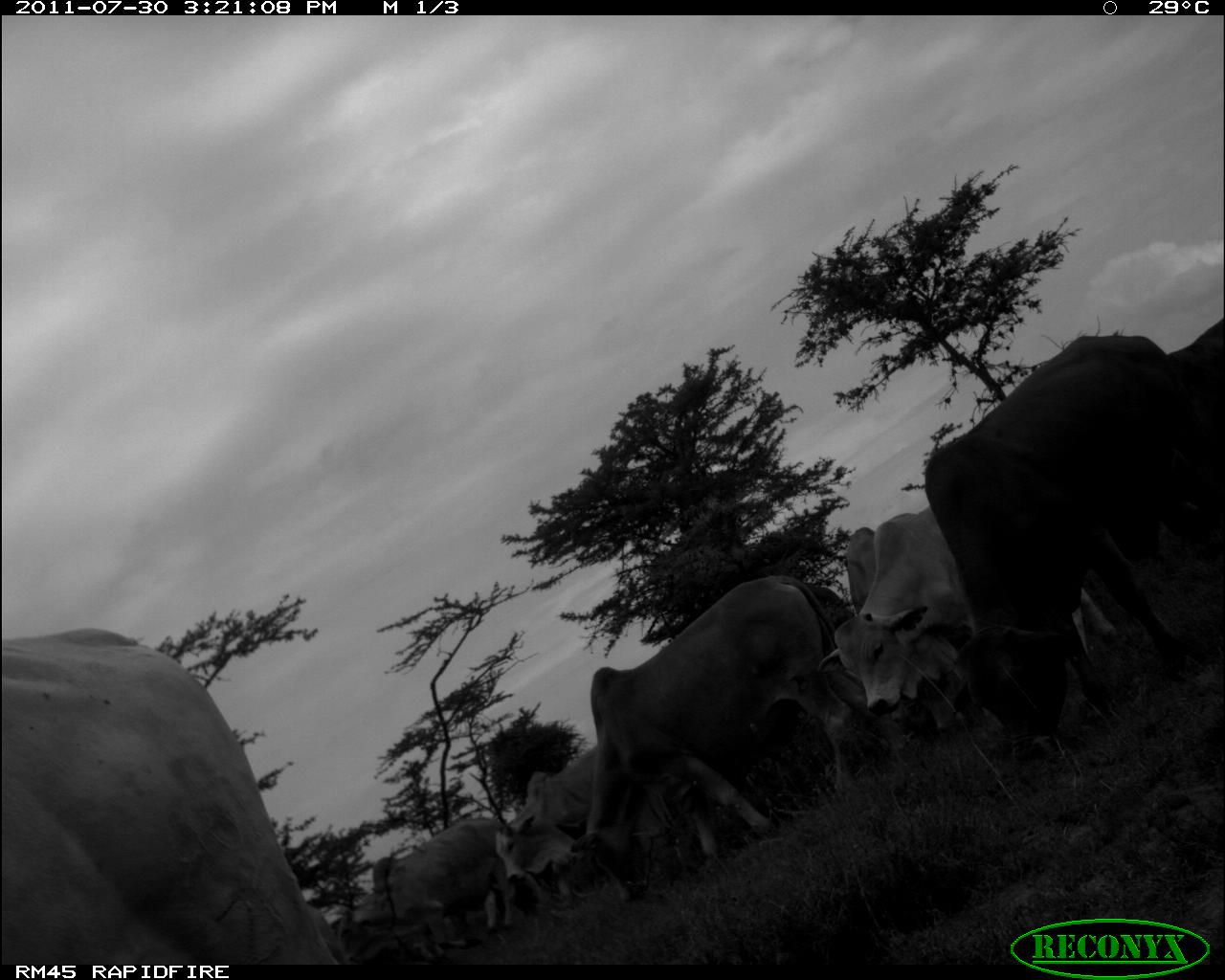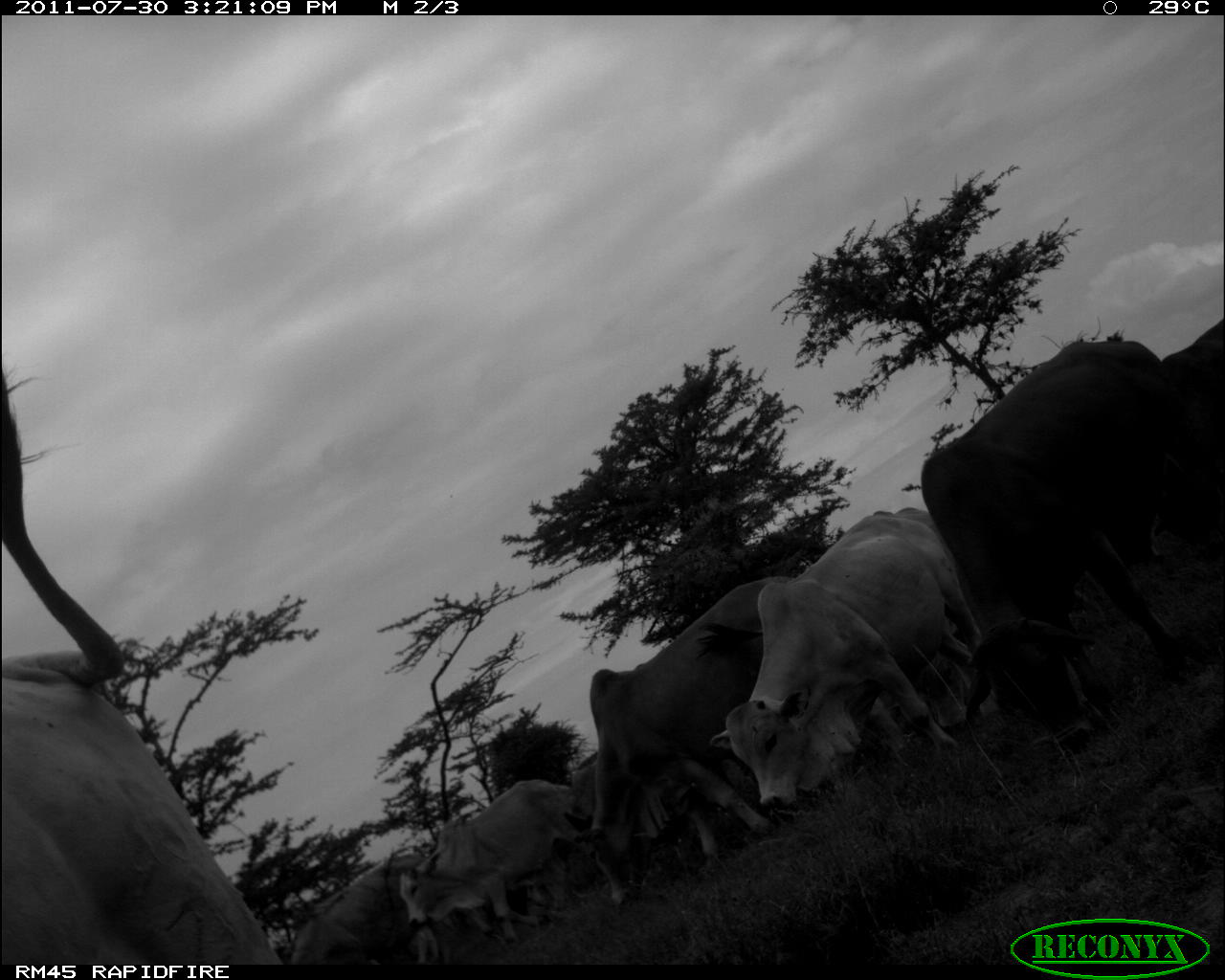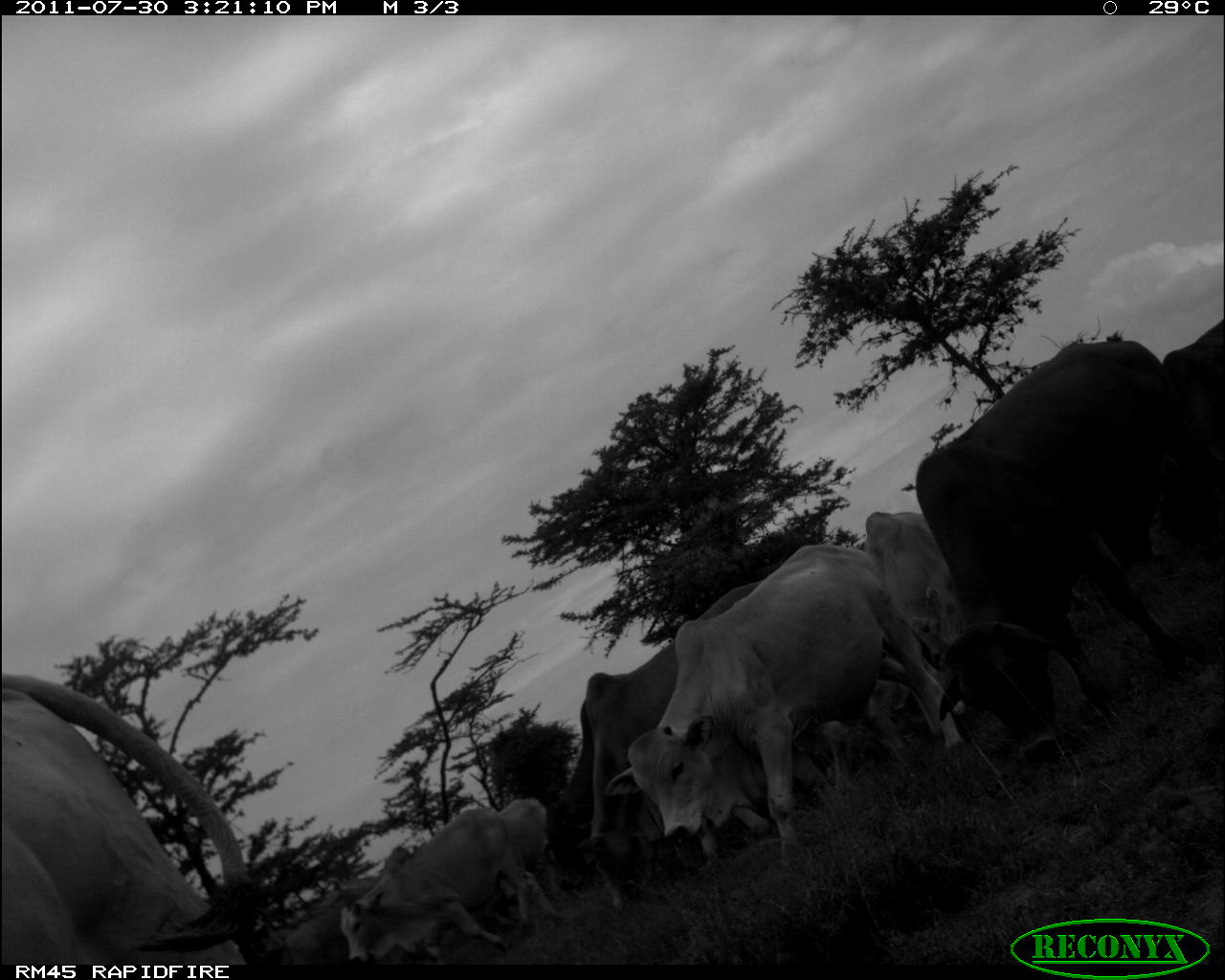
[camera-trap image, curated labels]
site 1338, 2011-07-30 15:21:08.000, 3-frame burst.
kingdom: Animalia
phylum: Chordata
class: Mammalia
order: Artiodactyla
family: Bovidae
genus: Bos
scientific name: Bos taurus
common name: domestic cattle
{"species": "Bos taurus (domestic cattle)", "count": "8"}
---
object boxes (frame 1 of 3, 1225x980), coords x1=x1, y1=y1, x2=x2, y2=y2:
bos taurus: x1=925, y1=335, x2=1225, y2=760; x1=3, y1=627, x2=345, y2=965; x1=570, y1=574, x2=904, y2=902; x1=817, y1=507, x2=1120, y2=715; x1=845, y1=527, x2=1118, y2=740; x1=496, y1=744, x2=718, y2=902; x1=1111, y1=314, x2=1224, y2=564; x1=336, y1=818, x2=514, y2=964